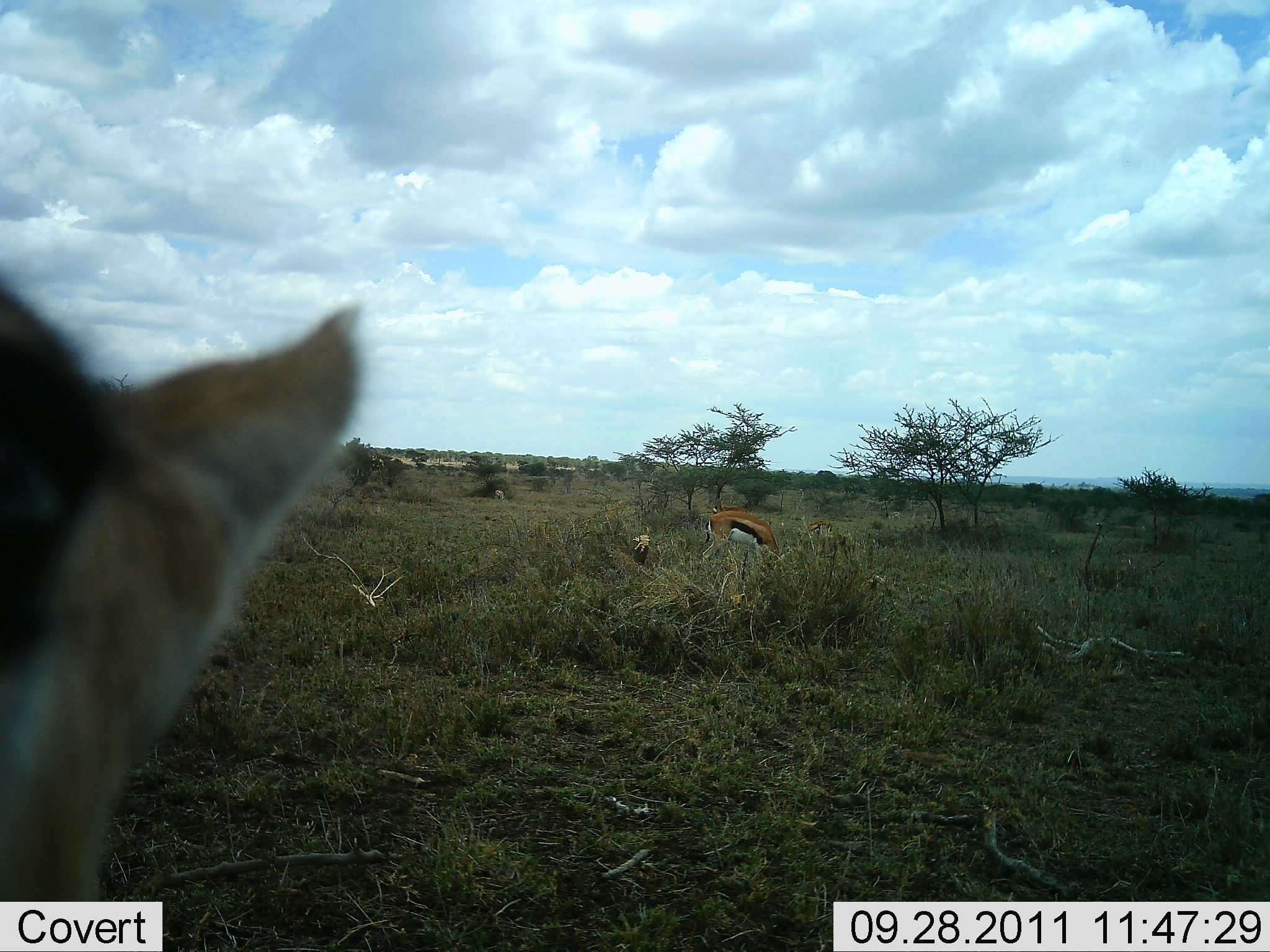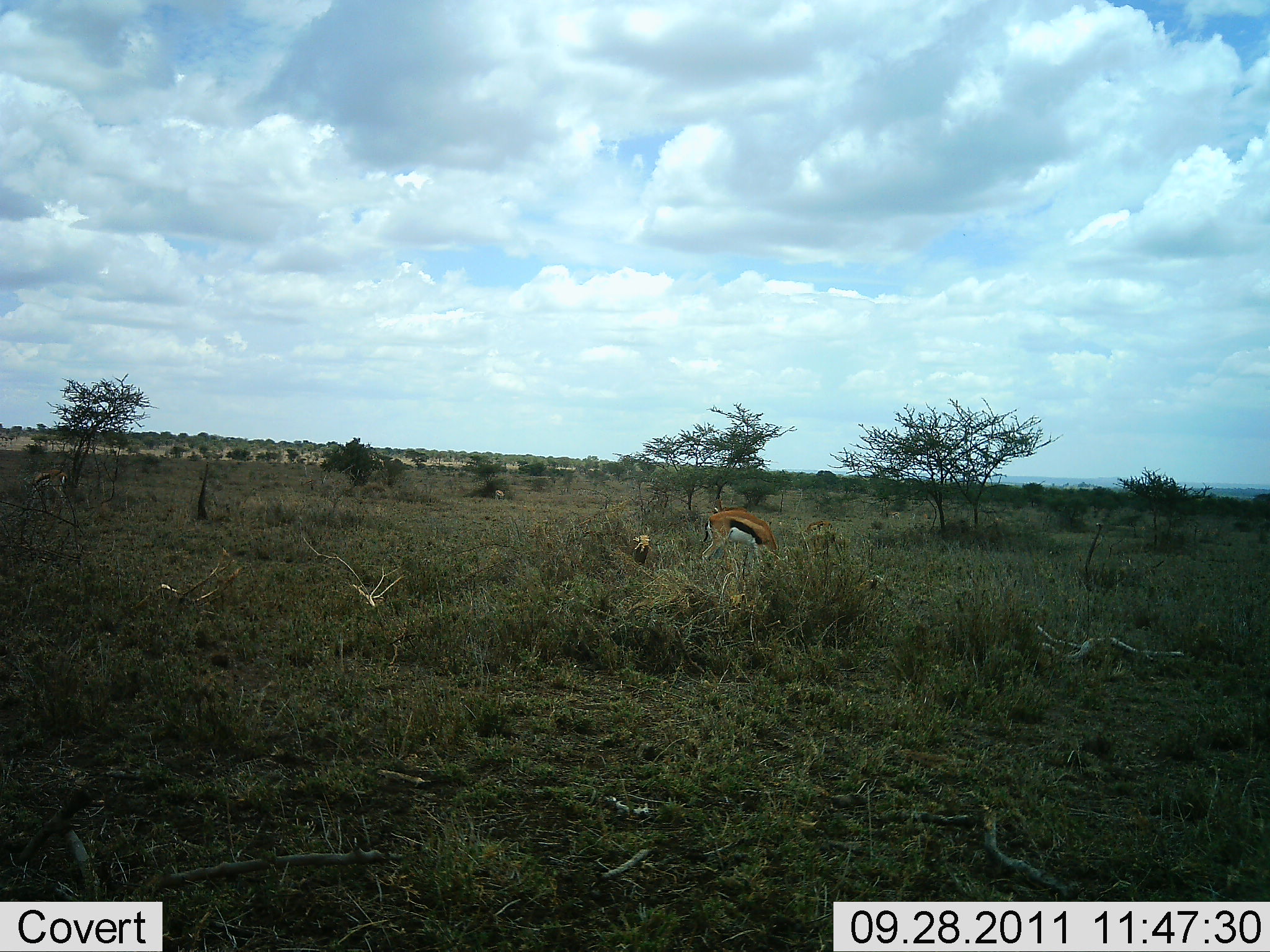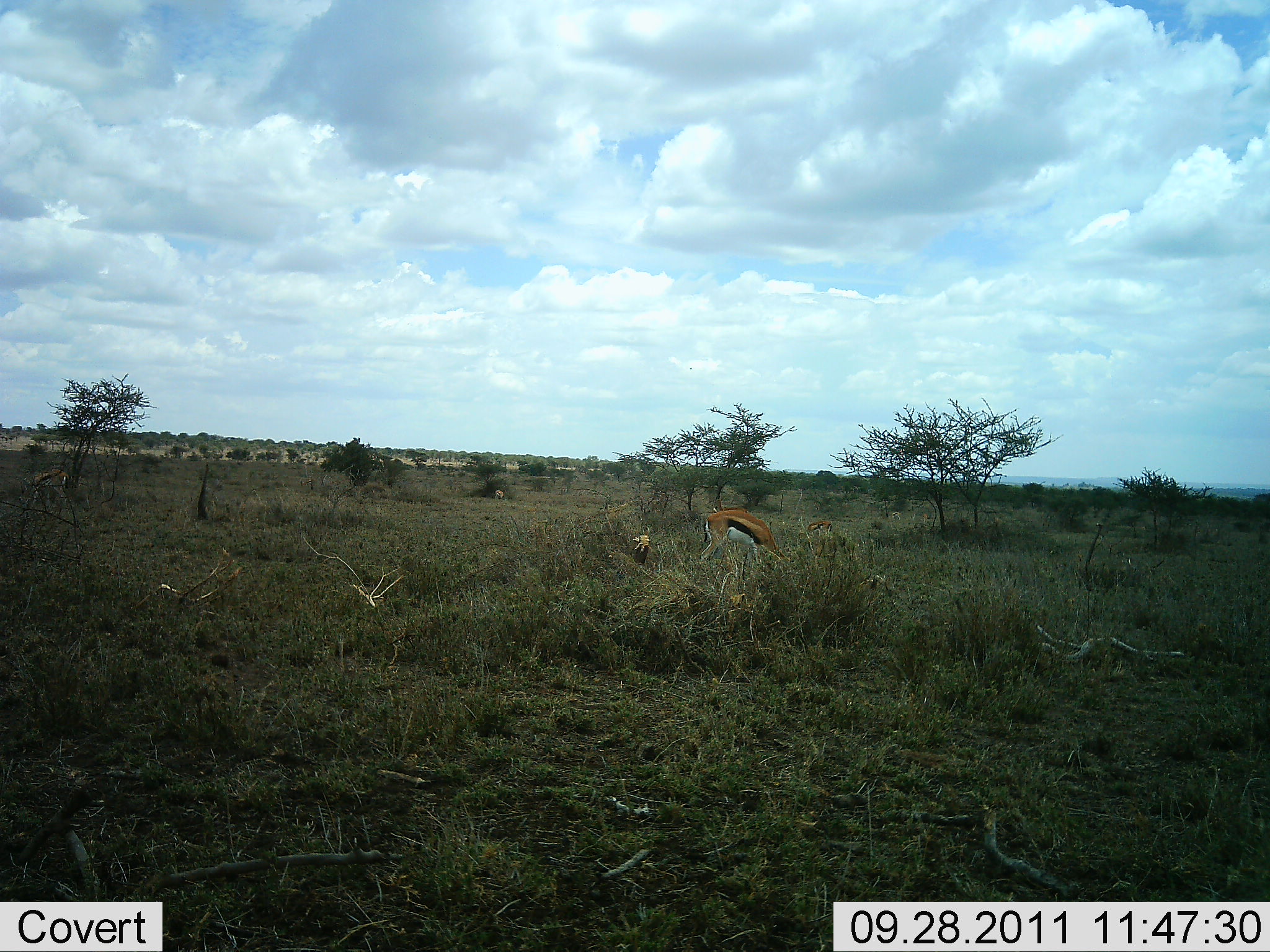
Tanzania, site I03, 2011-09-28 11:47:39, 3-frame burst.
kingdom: Animalia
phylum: Chordata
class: Mammalia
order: Artiodactyla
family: Bovidae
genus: Eudorcas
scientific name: Eudorcas thomsonii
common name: thomson's gazelle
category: gazellethomsons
Gazellethomsons (thomson's gazelle) (Eudorcas thomsonii), count 2. Behavior (volunteer vote fractions): standing 25%, resting 0%, moving 19%, interacting 0%. Young present (vote fraction): 0%. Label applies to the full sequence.